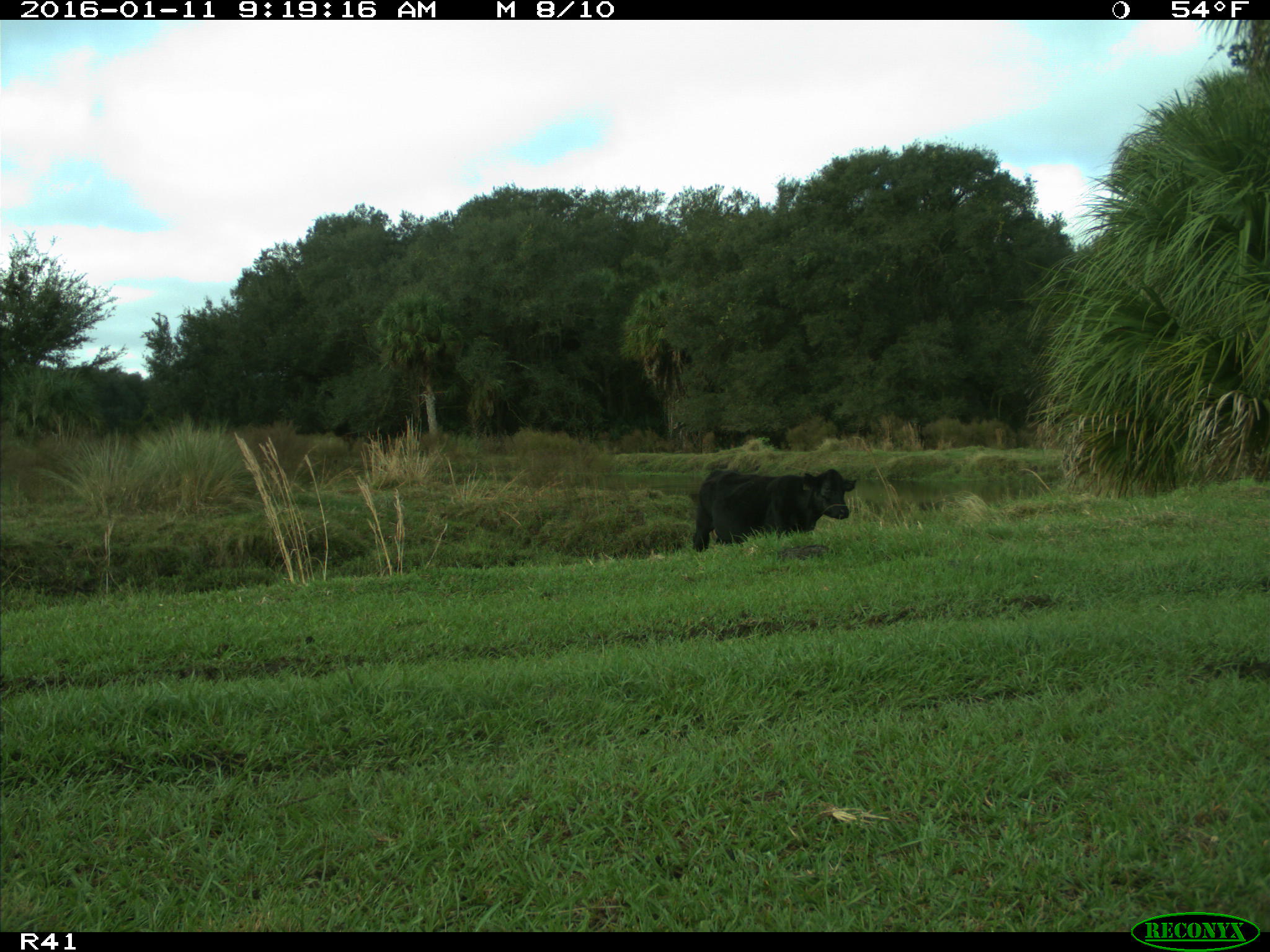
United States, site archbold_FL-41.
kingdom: Animalia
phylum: Chordata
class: Mammalia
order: Artiodactyla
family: Bovidae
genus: Bos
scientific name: Bos taurus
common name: domestic cow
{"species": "Bos taurus (domestic cow)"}